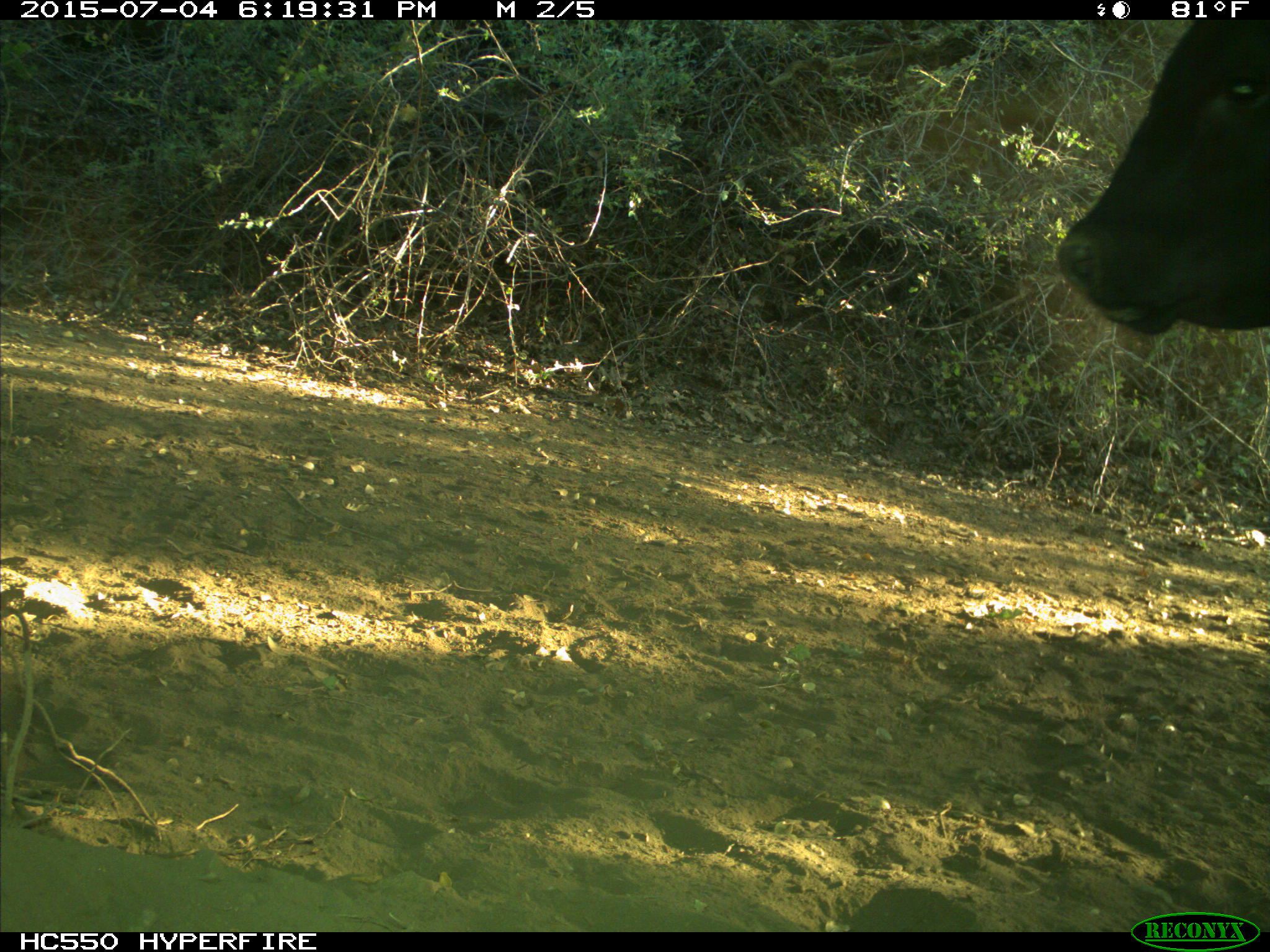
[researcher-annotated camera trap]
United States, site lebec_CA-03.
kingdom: Animalia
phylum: Chordata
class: Mammalia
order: Artiodactyla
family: Bovidae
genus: Bos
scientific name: Bos taurus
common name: domestic cow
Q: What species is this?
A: Bos taurus (domestic cow).